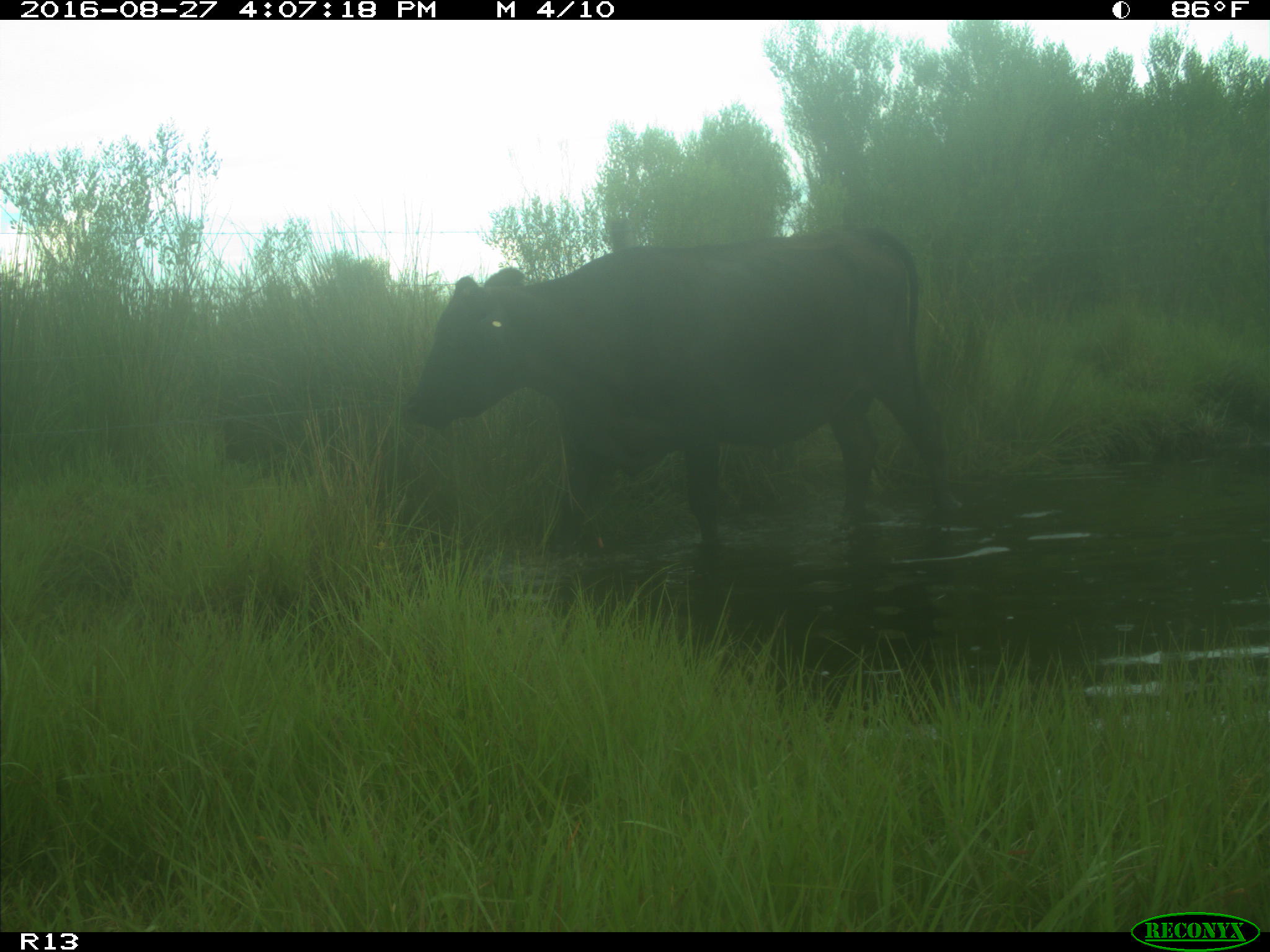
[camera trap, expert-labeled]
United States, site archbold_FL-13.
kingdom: Animalia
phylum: Chordata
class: Mammalia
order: Artiodactyla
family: Bovidae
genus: Bos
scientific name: Bos taurus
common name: domestic cow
Bos taurus (domestic cow).